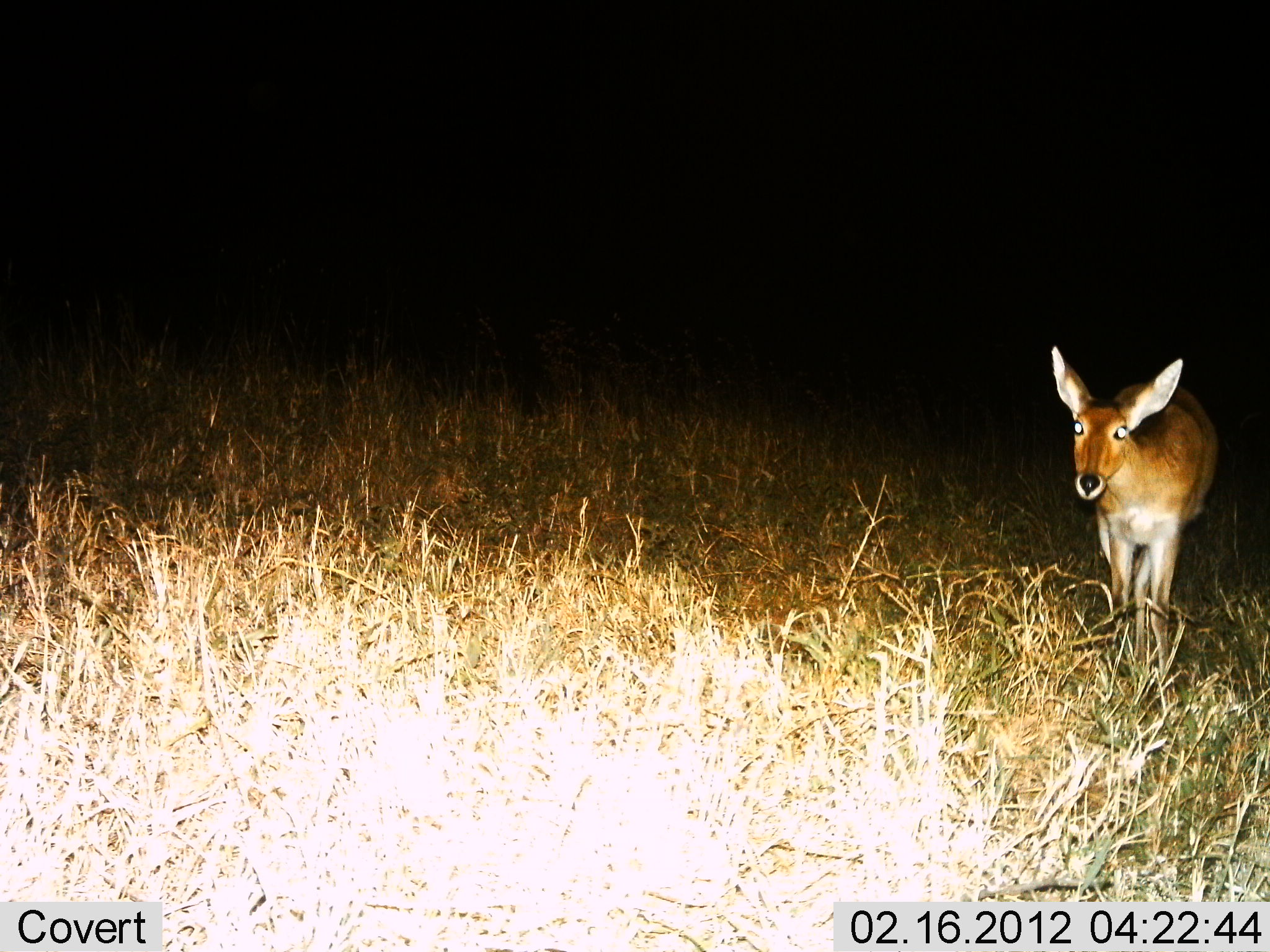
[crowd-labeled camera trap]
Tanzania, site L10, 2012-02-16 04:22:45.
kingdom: Animalia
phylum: Chordata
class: Mammalia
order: Artiodactyla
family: Bovidae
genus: Redunca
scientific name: Redunca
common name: reedbuck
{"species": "reedbuck (Redunca)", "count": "1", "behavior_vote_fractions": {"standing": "96%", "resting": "0%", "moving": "4%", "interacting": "0%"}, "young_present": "0%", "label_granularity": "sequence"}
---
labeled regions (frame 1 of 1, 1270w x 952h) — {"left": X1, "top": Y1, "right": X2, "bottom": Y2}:
animal: {"left": 1051, "top": 344, "right": 1220, "bottom": 706}